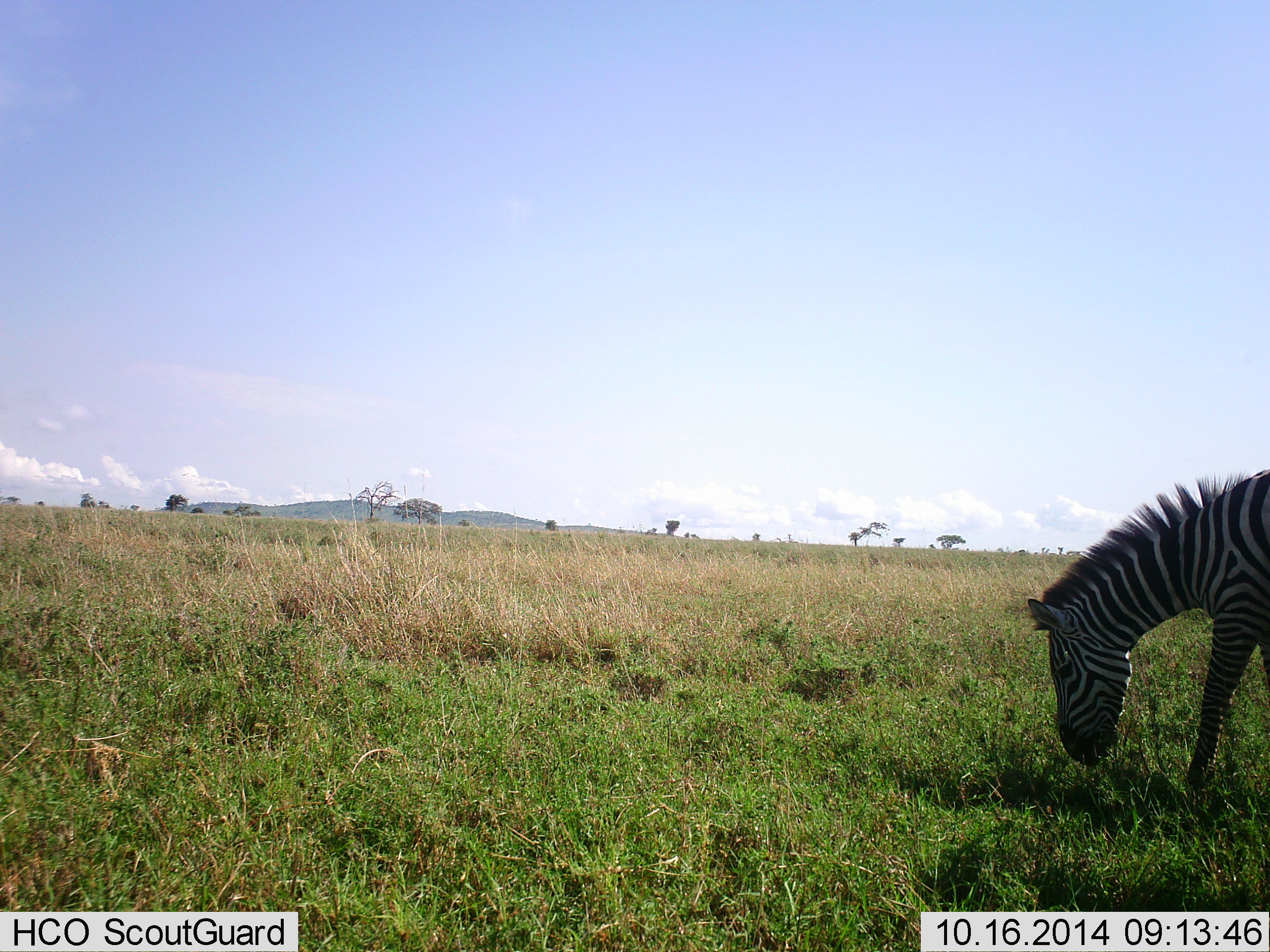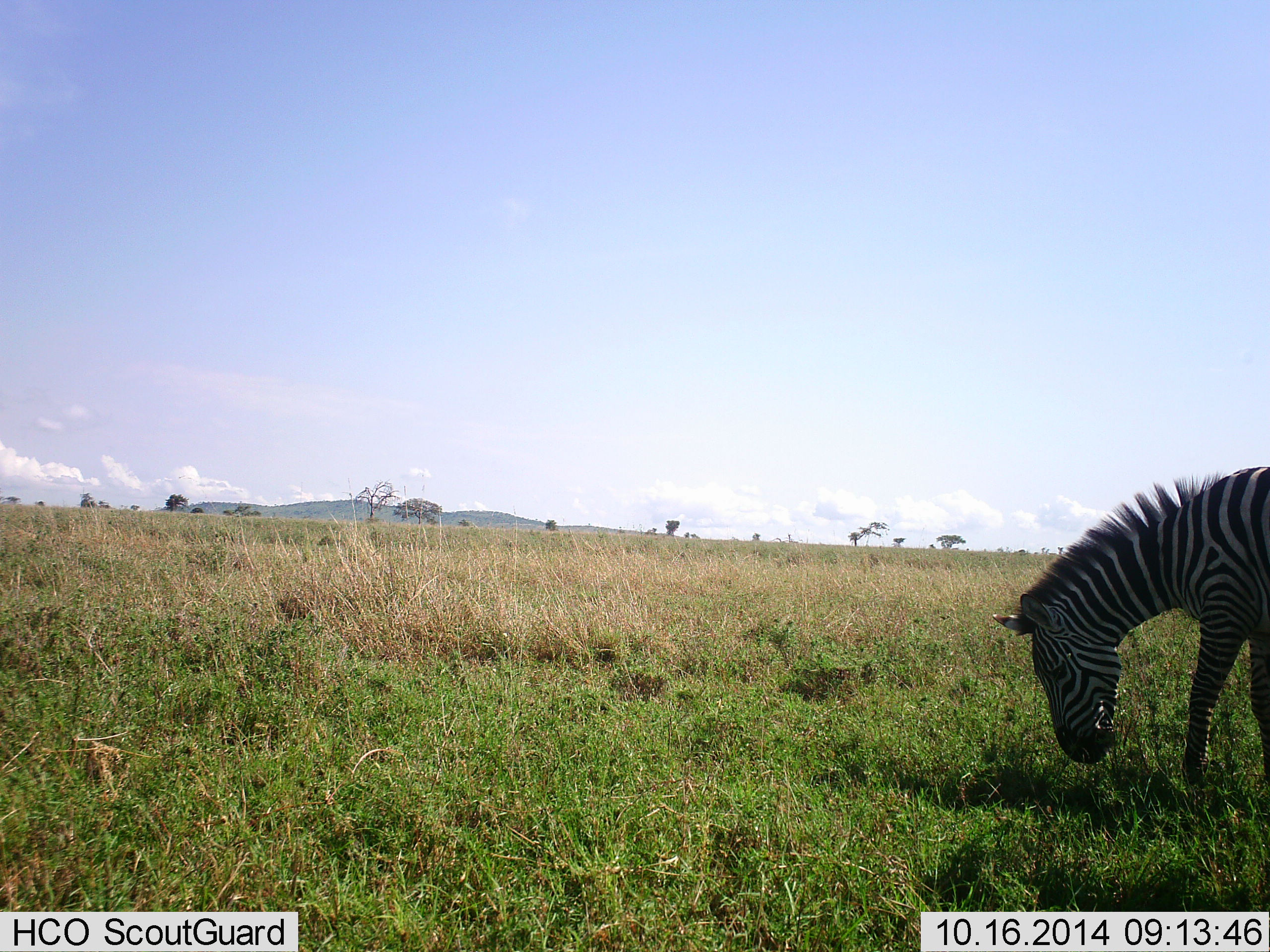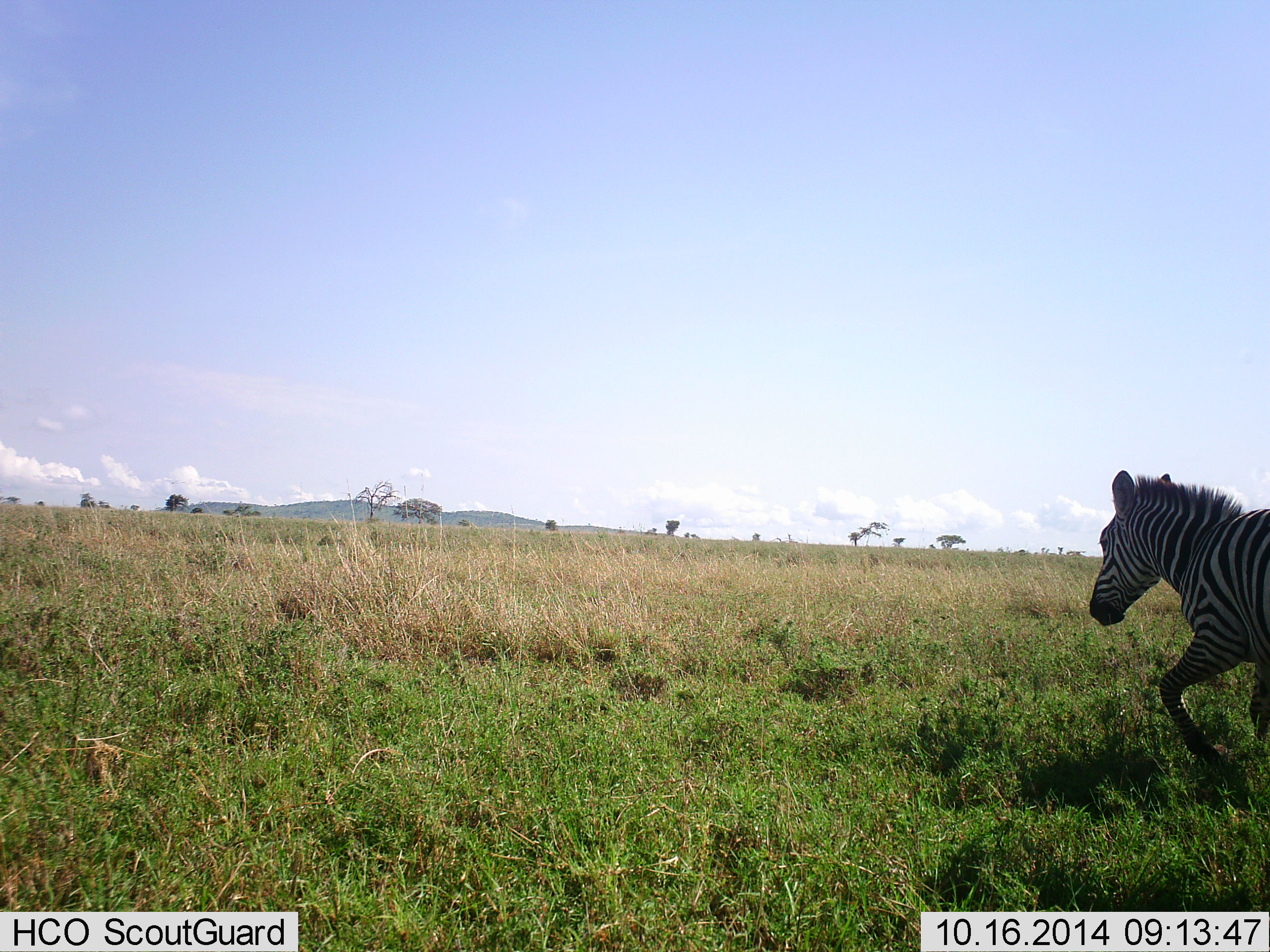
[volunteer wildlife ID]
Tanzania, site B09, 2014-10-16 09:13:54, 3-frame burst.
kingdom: Animalia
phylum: Chordata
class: Mammalia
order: Perissodactyla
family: Equidae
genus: Equus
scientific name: Equus quagga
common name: plains zebra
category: zebra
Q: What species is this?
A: Zebra (plains zebra) (Equus quagga).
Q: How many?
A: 1.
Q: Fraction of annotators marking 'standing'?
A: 20%.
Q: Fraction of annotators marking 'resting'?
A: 0%.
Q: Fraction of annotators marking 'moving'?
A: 50%.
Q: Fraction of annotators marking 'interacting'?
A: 0%.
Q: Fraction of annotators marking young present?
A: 0%.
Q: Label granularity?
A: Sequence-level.